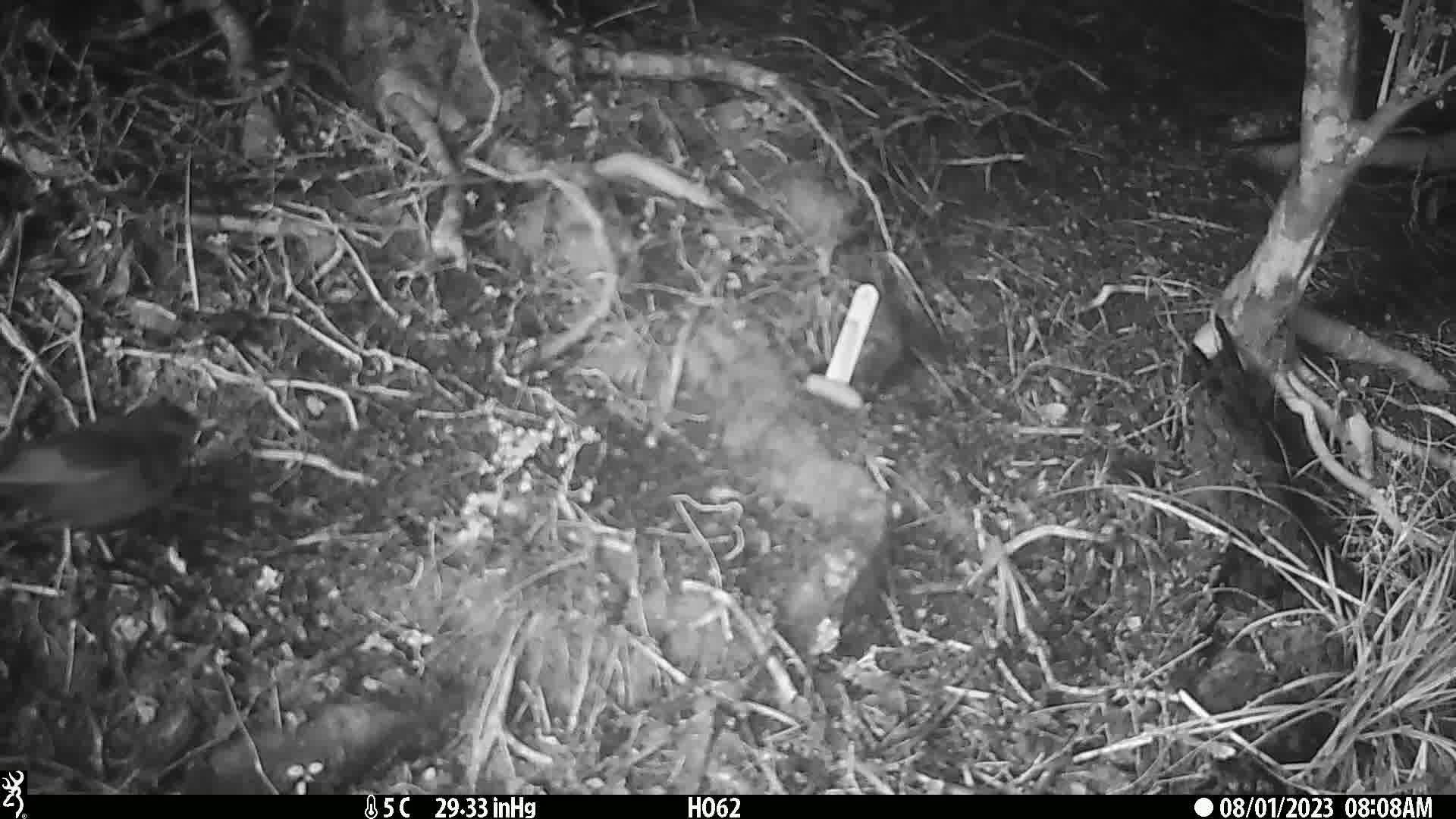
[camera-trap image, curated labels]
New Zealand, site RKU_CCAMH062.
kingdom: Animalia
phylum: Chordata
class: Aves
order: Passeriformes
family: Turdidae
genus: Turdus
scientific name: Turdus merula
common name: eurasian blackbird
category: blackbird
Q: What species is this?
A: Blackbird (eurasian blackbird) (Turdus merula).